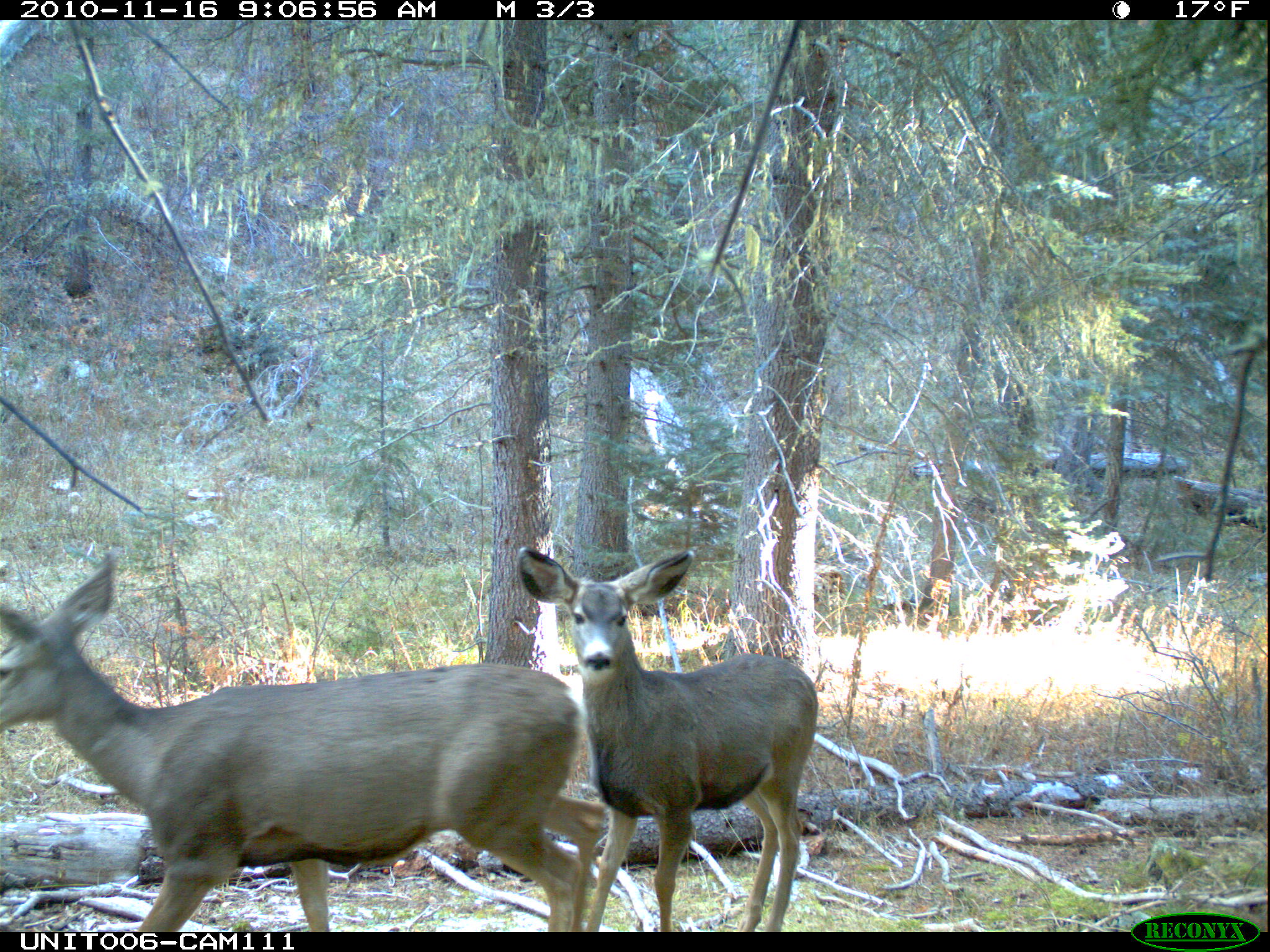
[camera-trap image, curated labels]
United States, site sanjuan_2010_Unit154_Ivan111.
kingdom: Animalia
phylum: Chordata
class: Mammalia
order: Artiodactyla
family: Cervidae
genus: Odocoileus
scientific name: Odocoileus hemionus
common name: mule deer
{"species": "Odocoileus hemionus (mule deer)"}